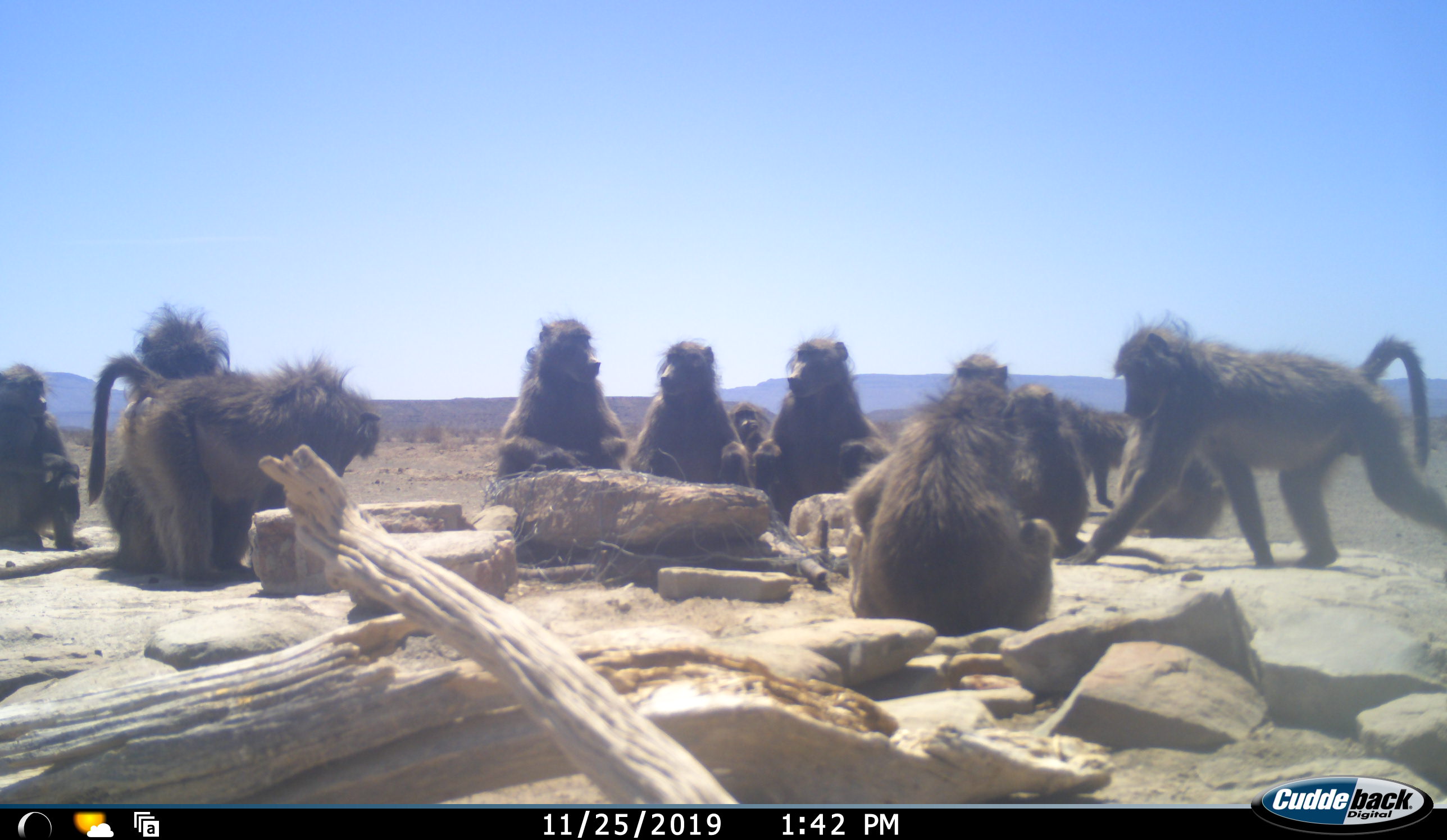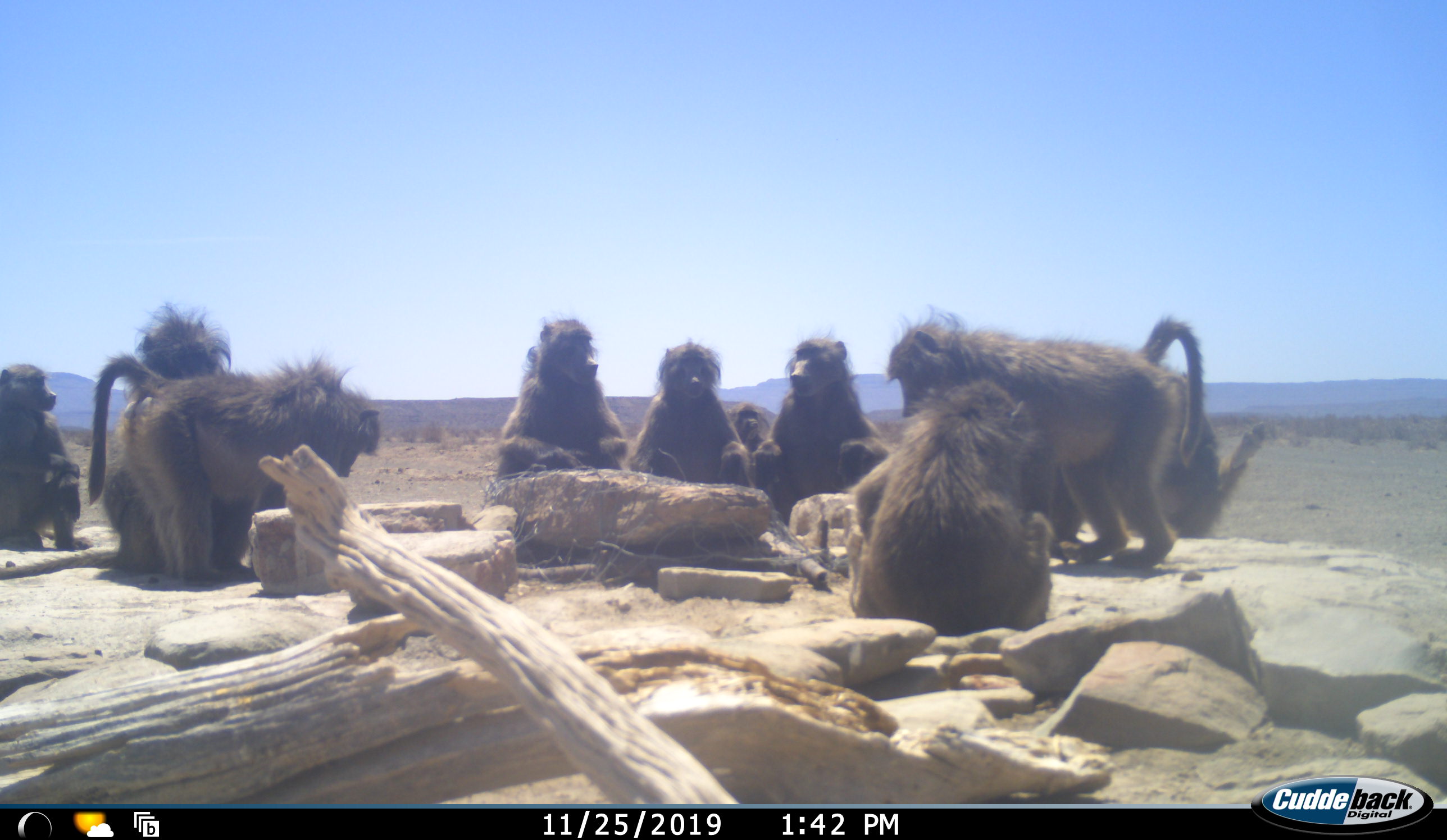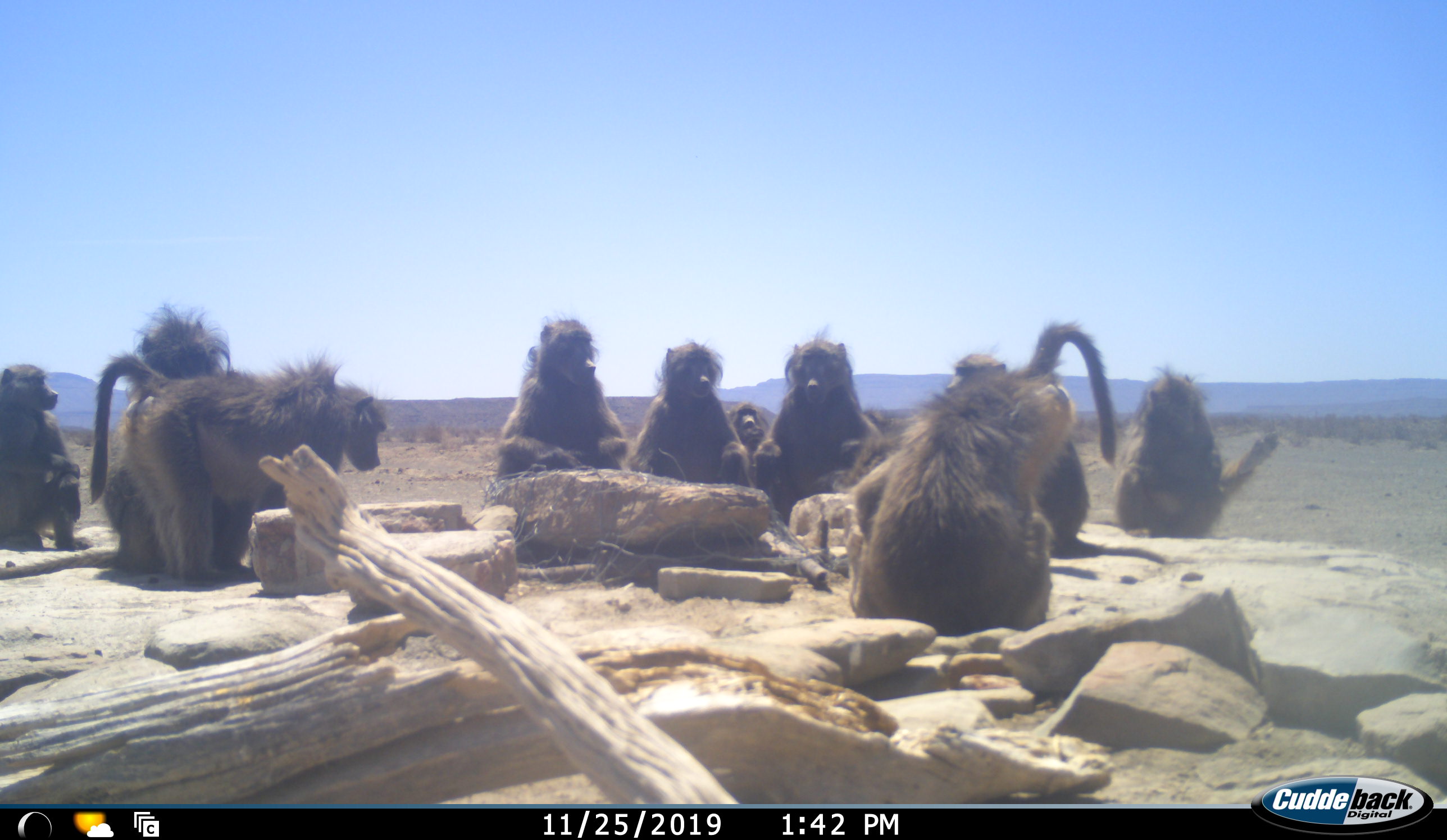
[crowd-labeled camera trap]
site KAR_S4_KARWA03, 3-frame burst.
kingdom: Animalia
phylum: Chordata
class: Mammalia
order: Primates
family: Cercopithecidae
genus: Papio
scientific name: Papio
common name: baboon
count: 11-50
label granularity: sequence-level